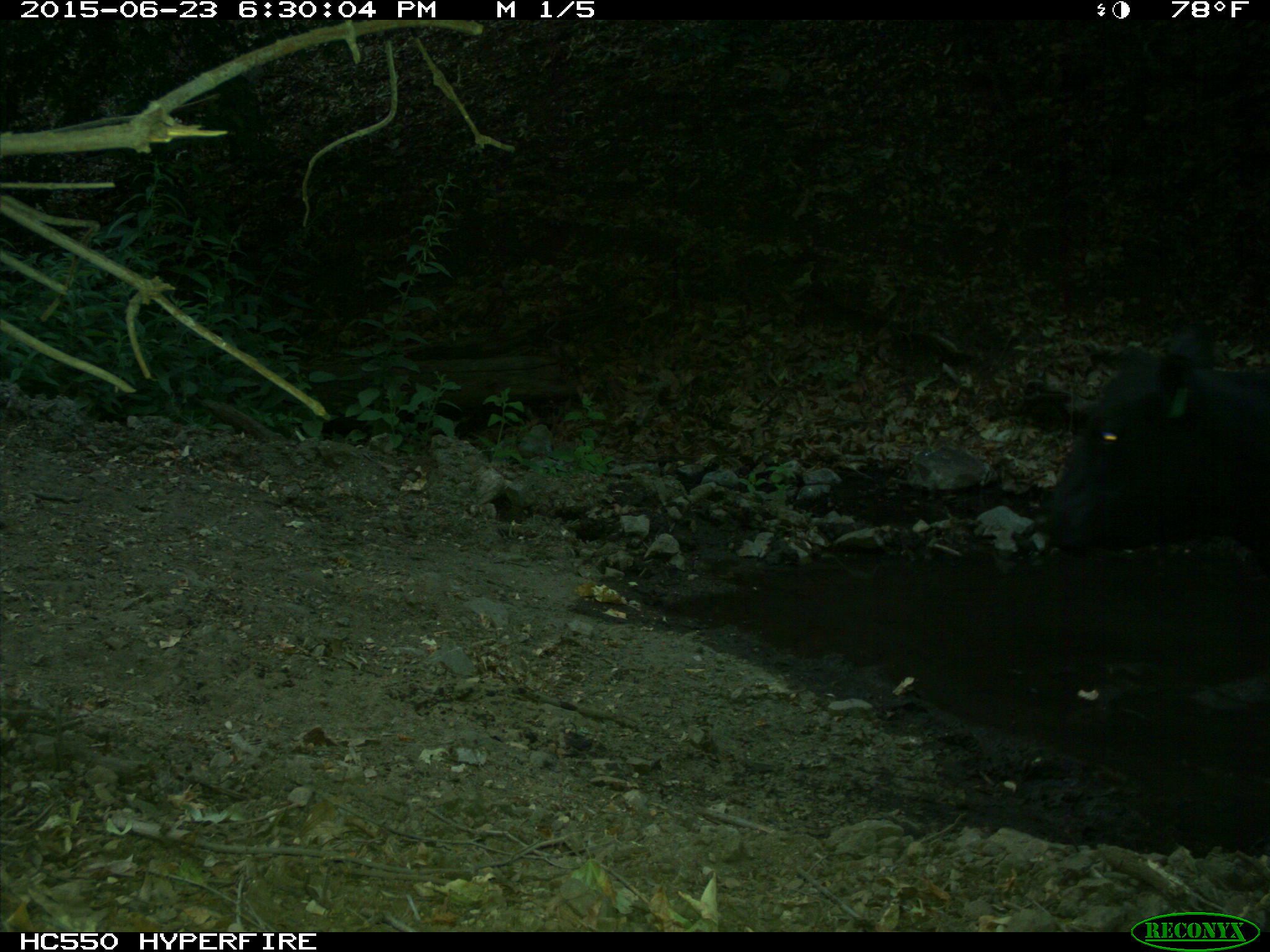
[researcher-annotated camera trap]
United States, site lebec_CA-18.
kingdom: Animalia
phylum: Chordata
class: Mammalia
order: Artiodactyla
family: Bovidae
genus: Bos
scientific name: Bos taurus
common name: domestic cow